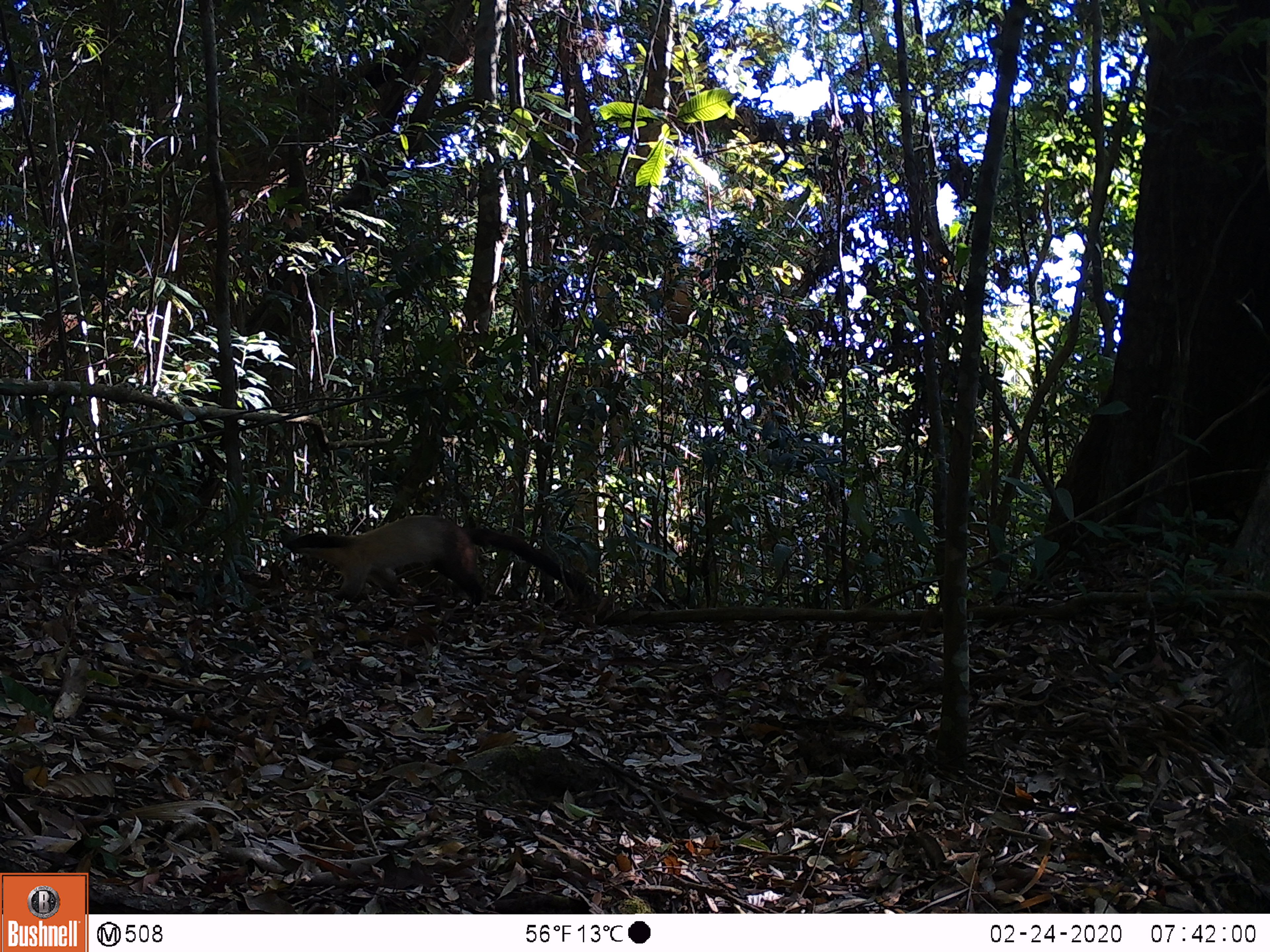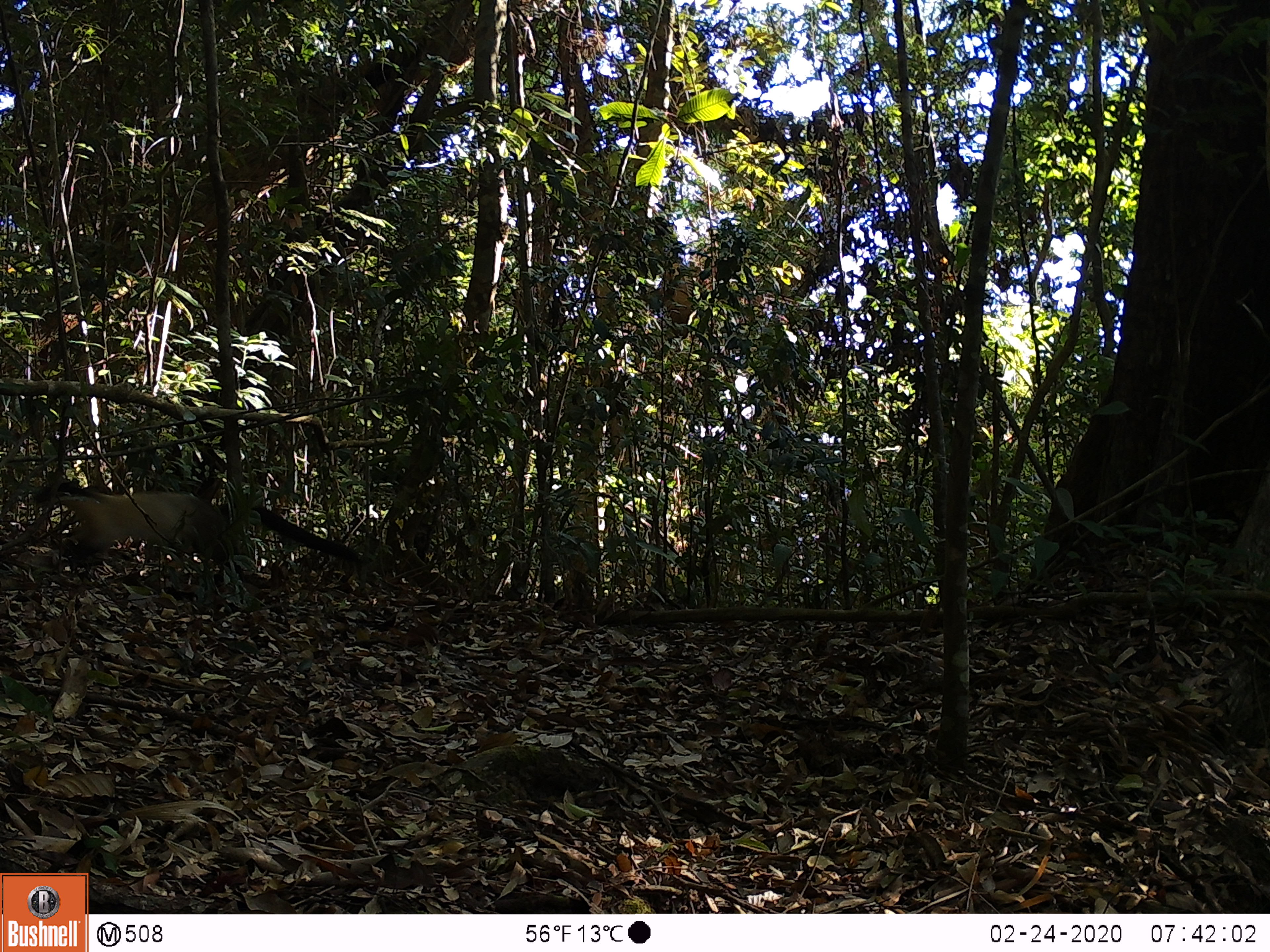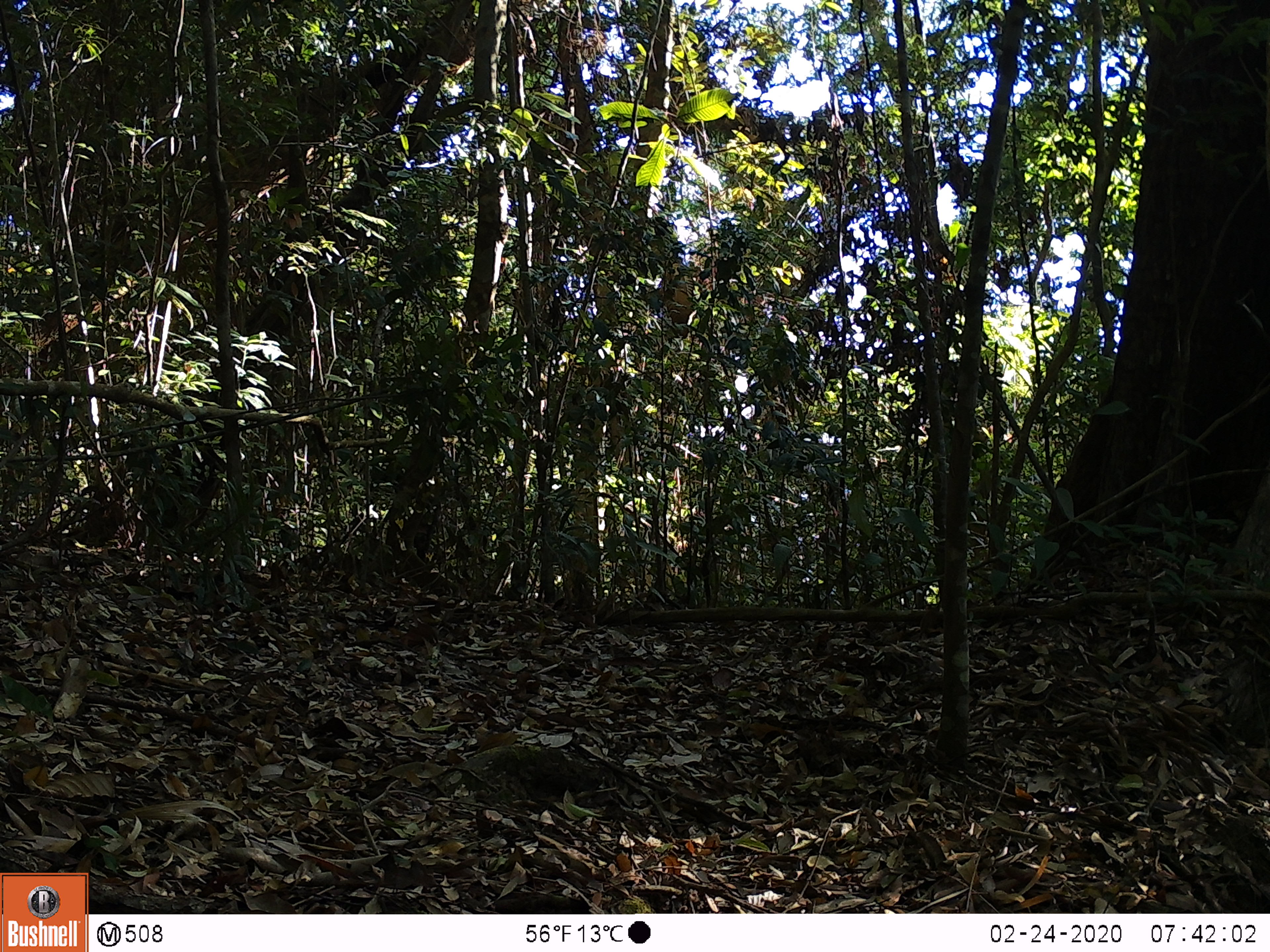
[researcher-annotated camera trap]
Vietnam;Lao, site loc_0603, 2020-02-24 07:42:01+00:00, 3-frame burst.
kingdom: Animalia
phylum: Chordata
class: Mammalia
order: Carnivora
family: Mustelidae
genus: Martes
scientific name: Martes flavigula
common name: yellow-throated marten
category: yellow throated marten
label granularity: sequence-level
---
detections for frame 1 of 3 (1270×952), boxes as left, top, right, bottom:
yellow throated marten: 285, 514, 592, 613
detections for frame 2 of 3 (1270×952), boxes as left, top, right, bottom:
yellow throated marten: 34, 479, 359, 582